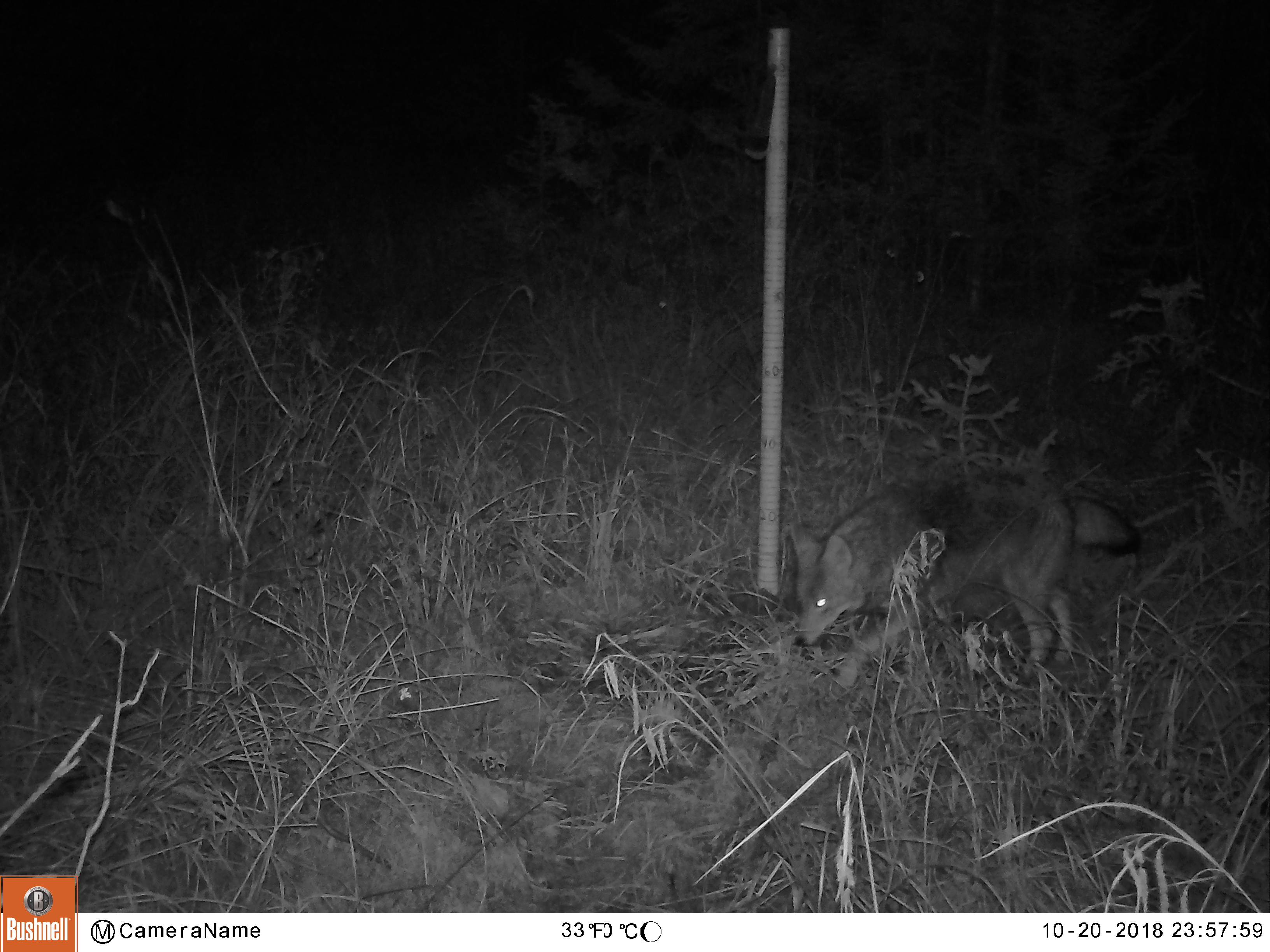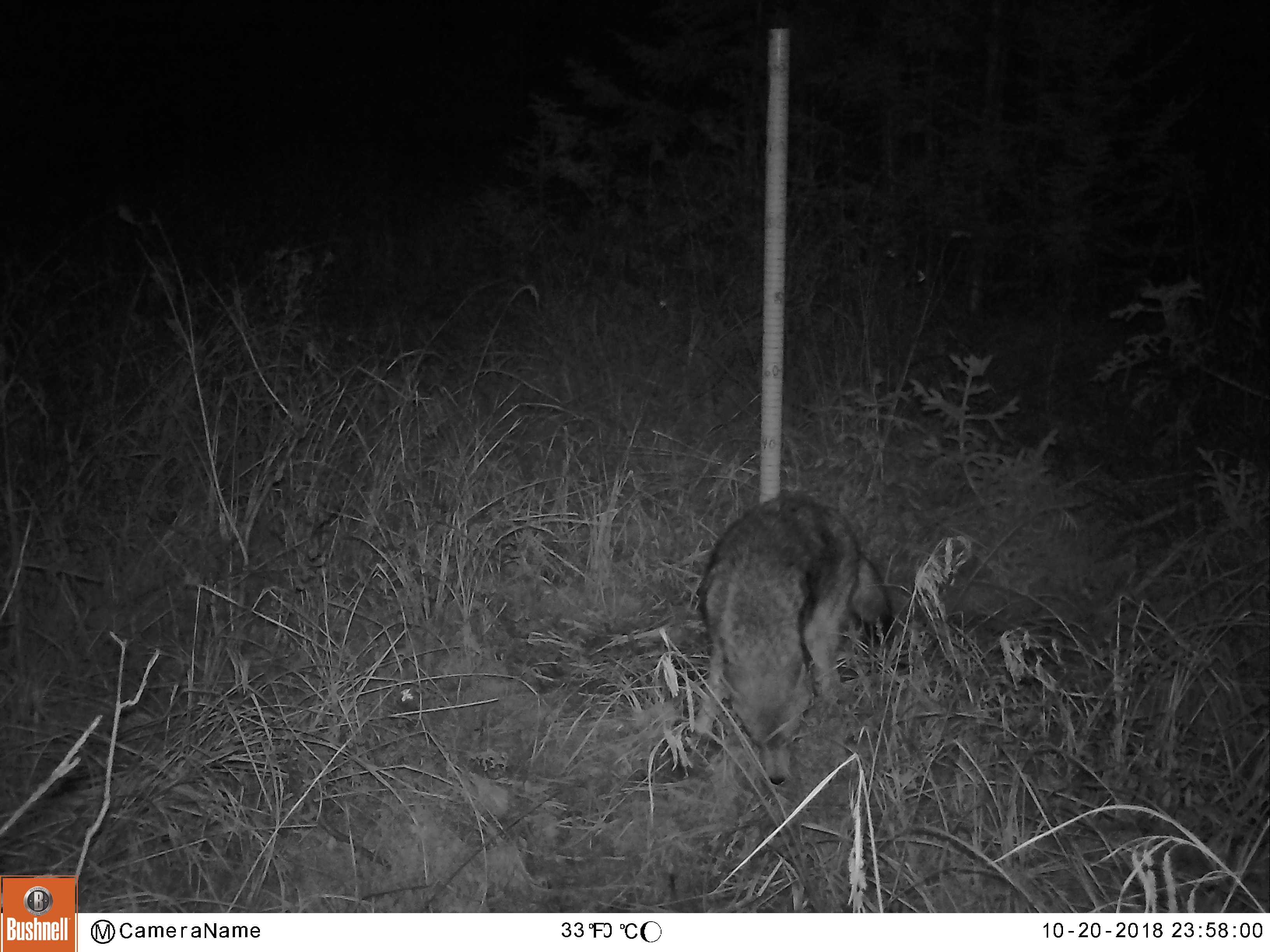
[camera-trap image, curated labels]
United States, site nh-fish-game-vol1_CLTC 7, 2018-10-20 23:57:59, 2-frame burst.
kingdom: Animalia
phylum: Chordata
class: Mammalia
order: Carnivora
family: Canidae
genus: Canis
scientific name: Canis latrans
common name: coyote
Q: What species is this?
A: Coyote (Canis latrans).